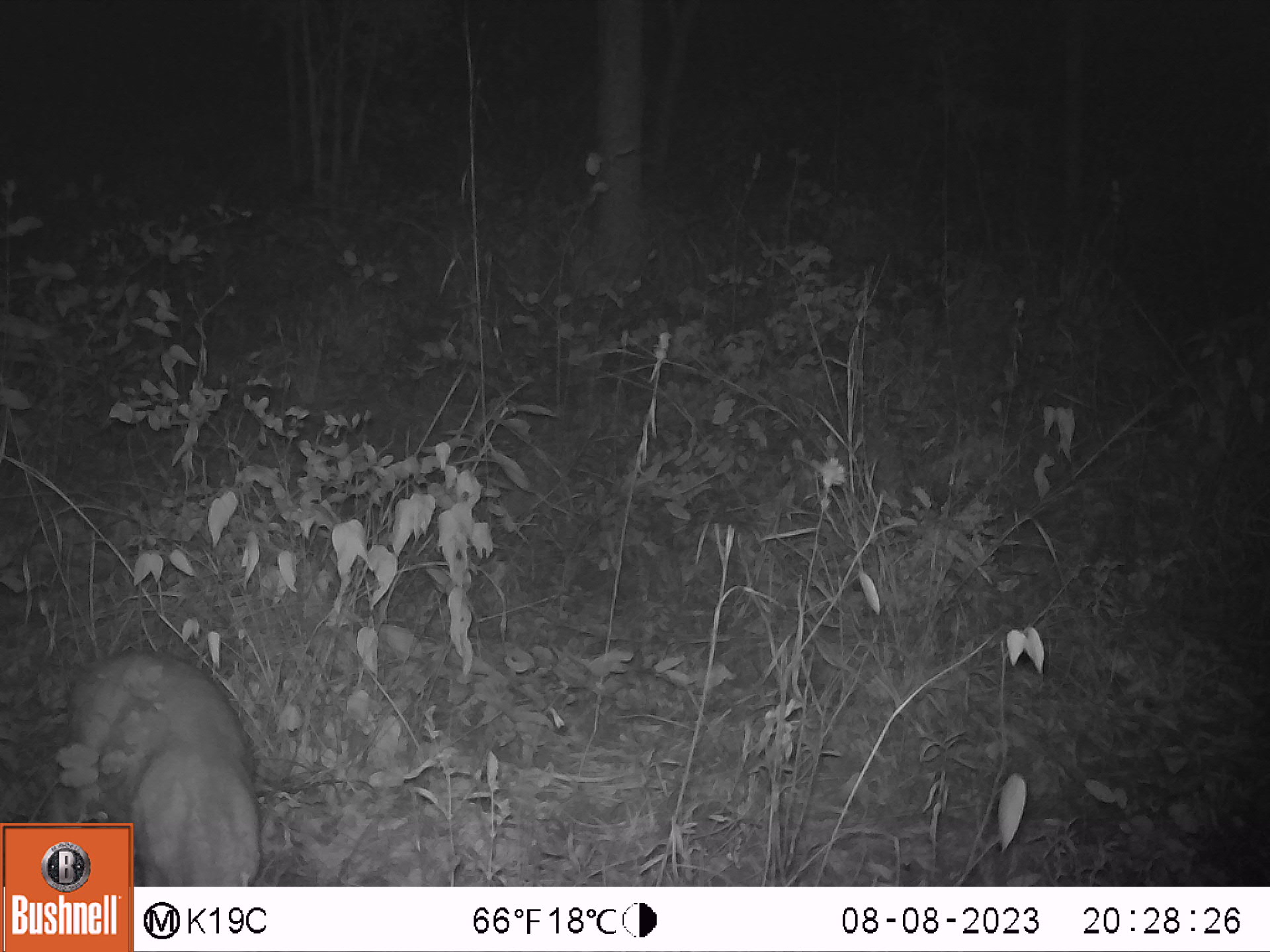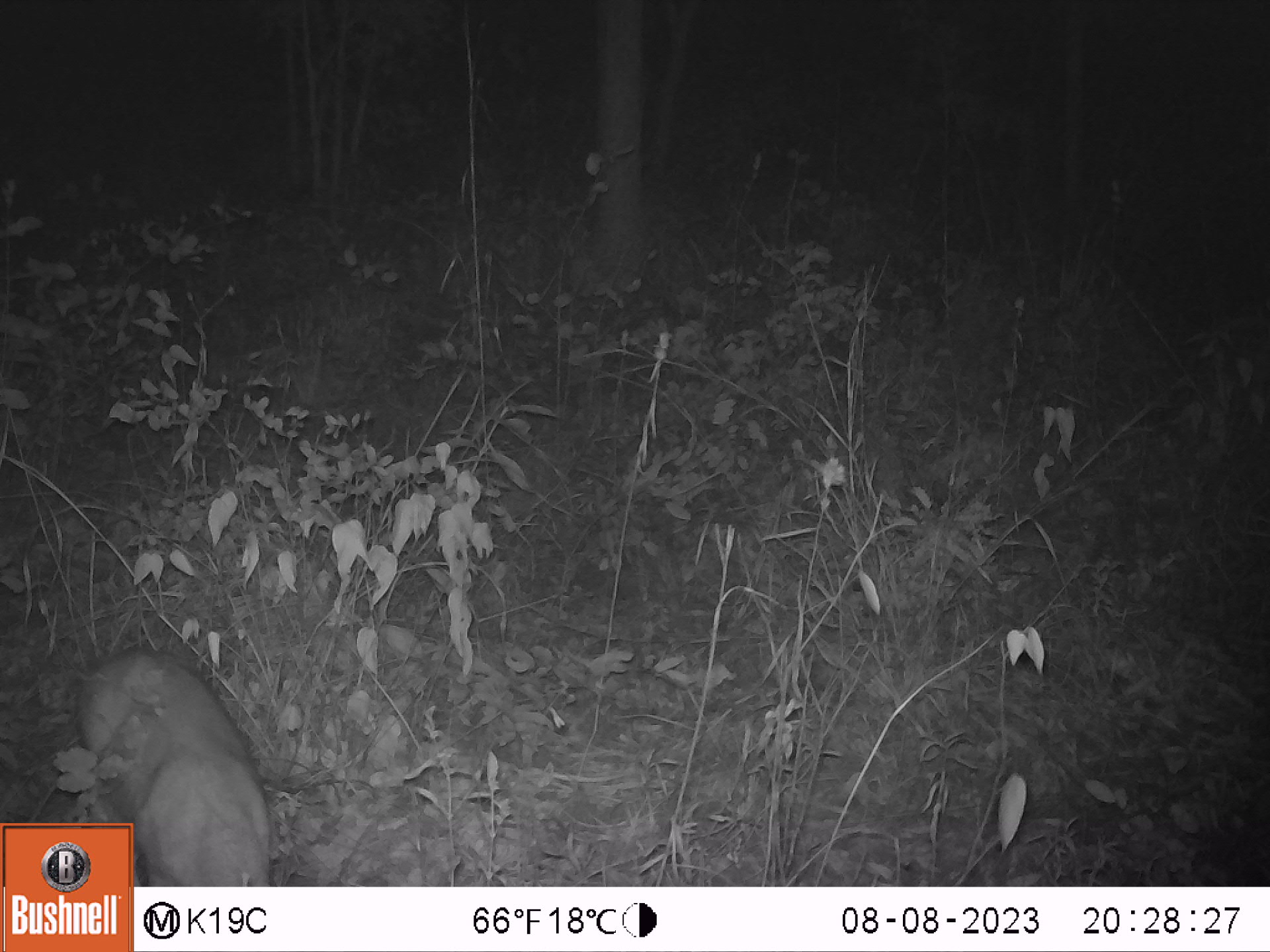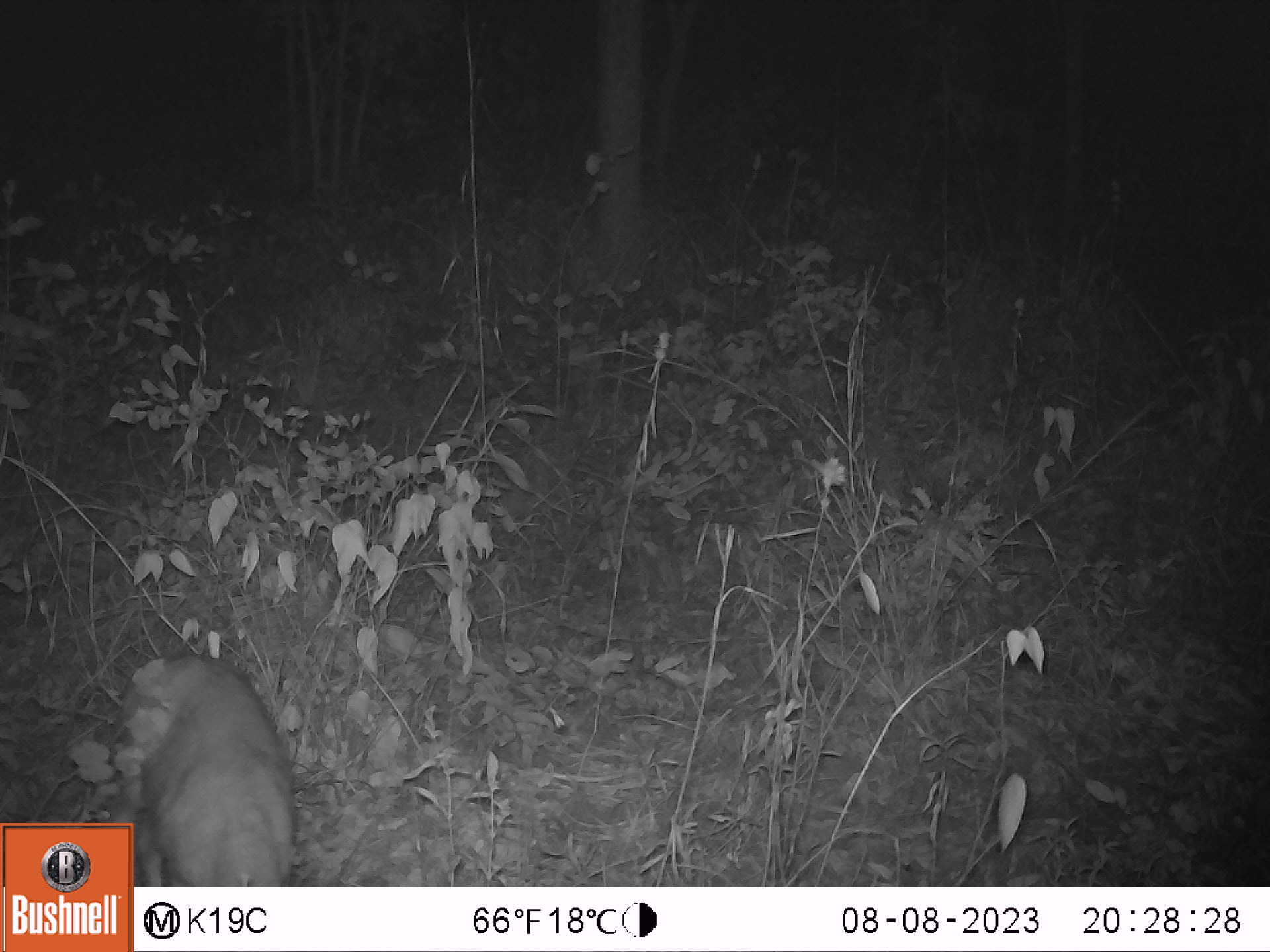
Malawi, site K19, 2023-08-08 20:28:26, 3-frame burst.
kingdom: Animalia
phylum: Chordata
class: Mammalia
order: Artiodactyla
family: Bovidae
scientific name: Antilopinae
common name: small antelope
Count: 1.